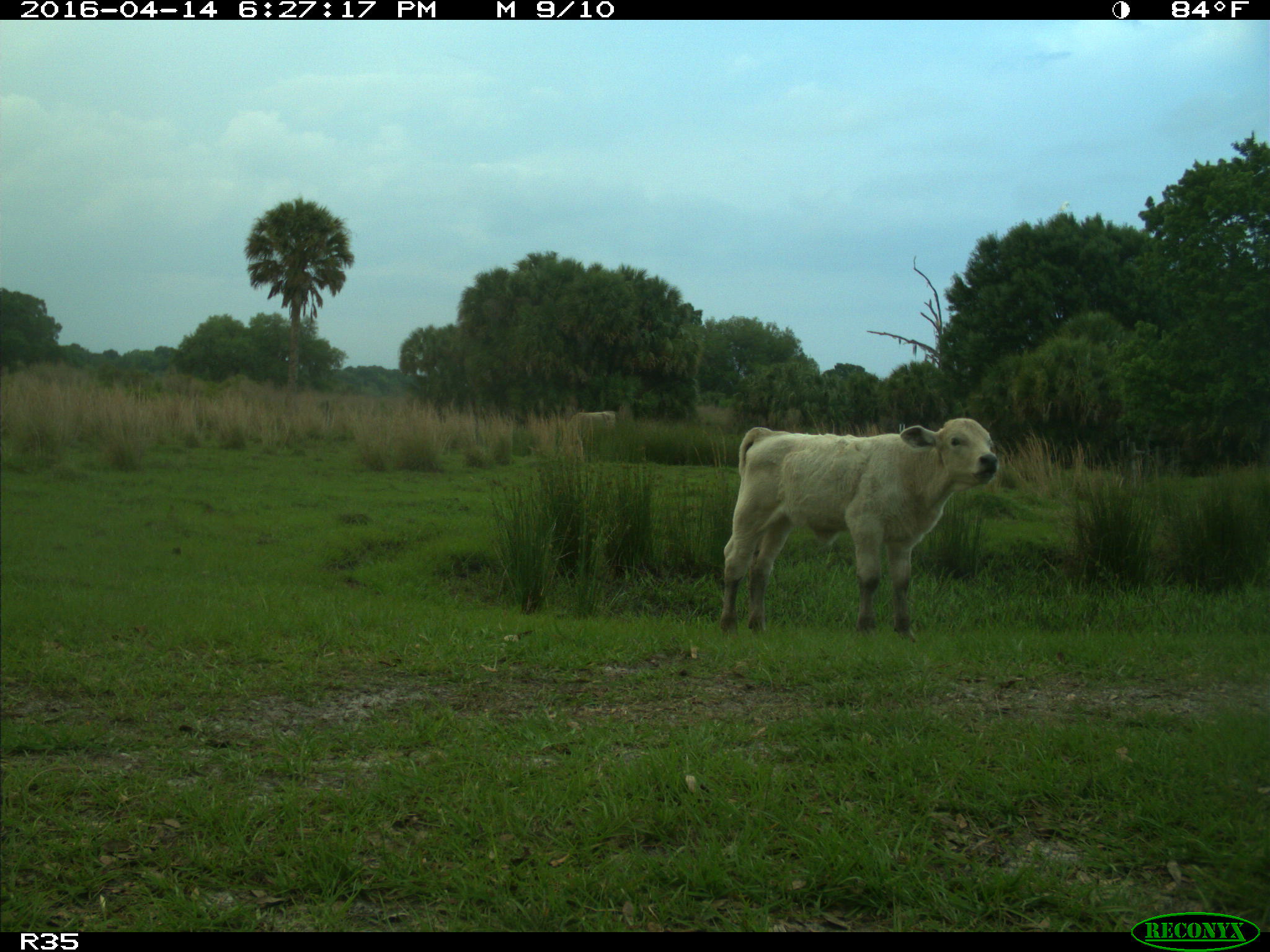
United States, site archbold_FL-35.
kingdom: Animalia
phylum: Chordata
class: Mammalia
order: Artiodactyla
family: Bovidae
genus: Bos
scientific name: Bos taurus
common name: domestic cow